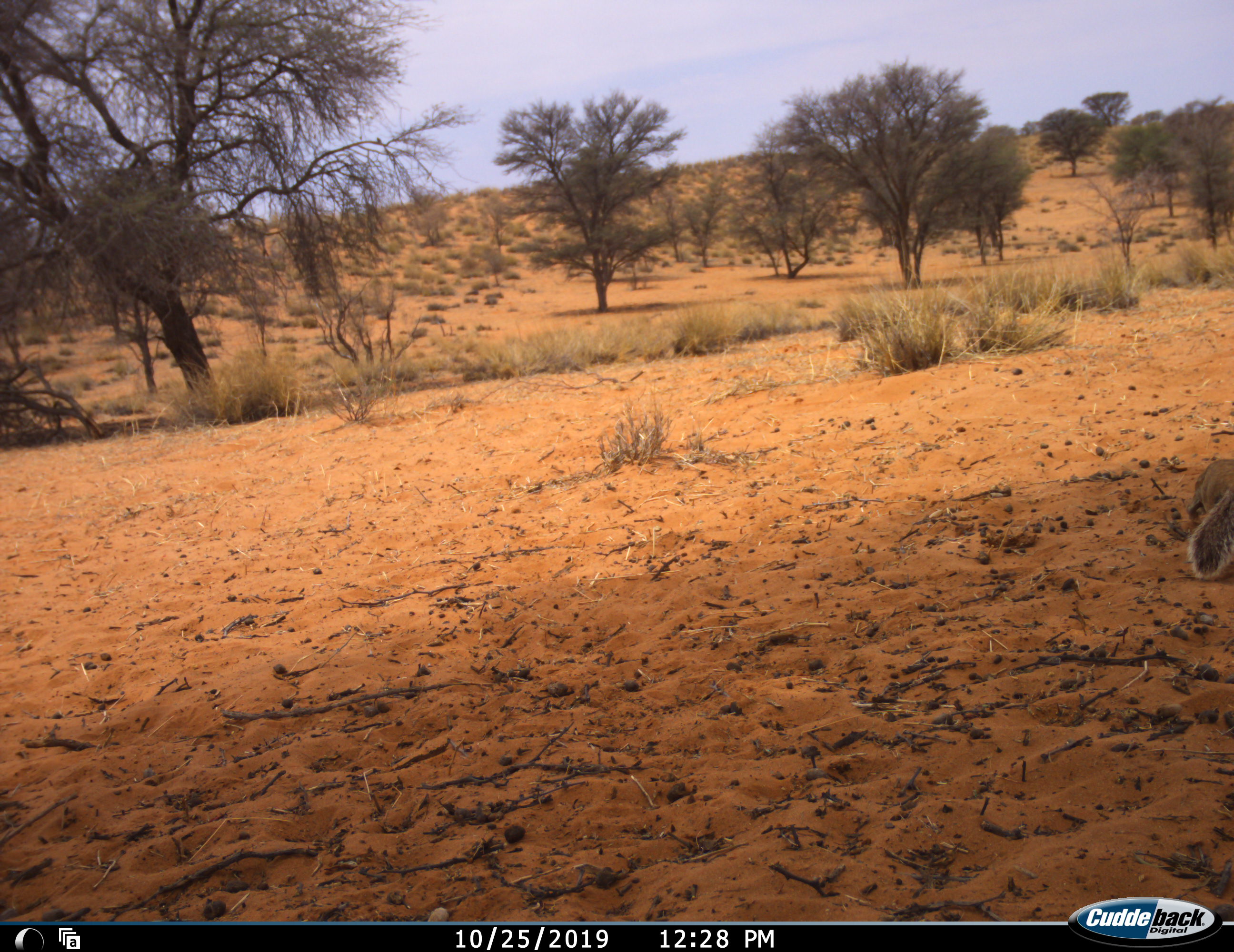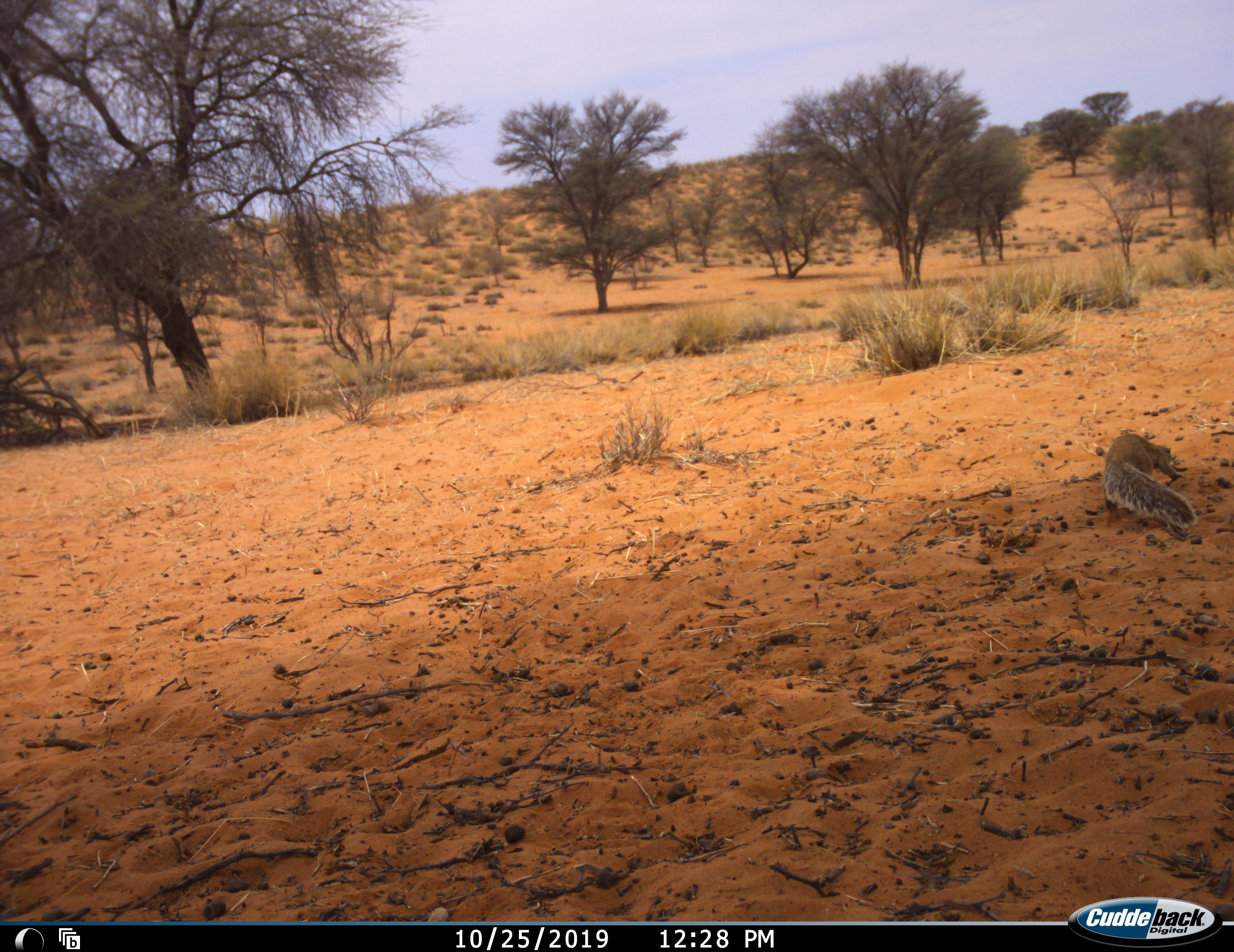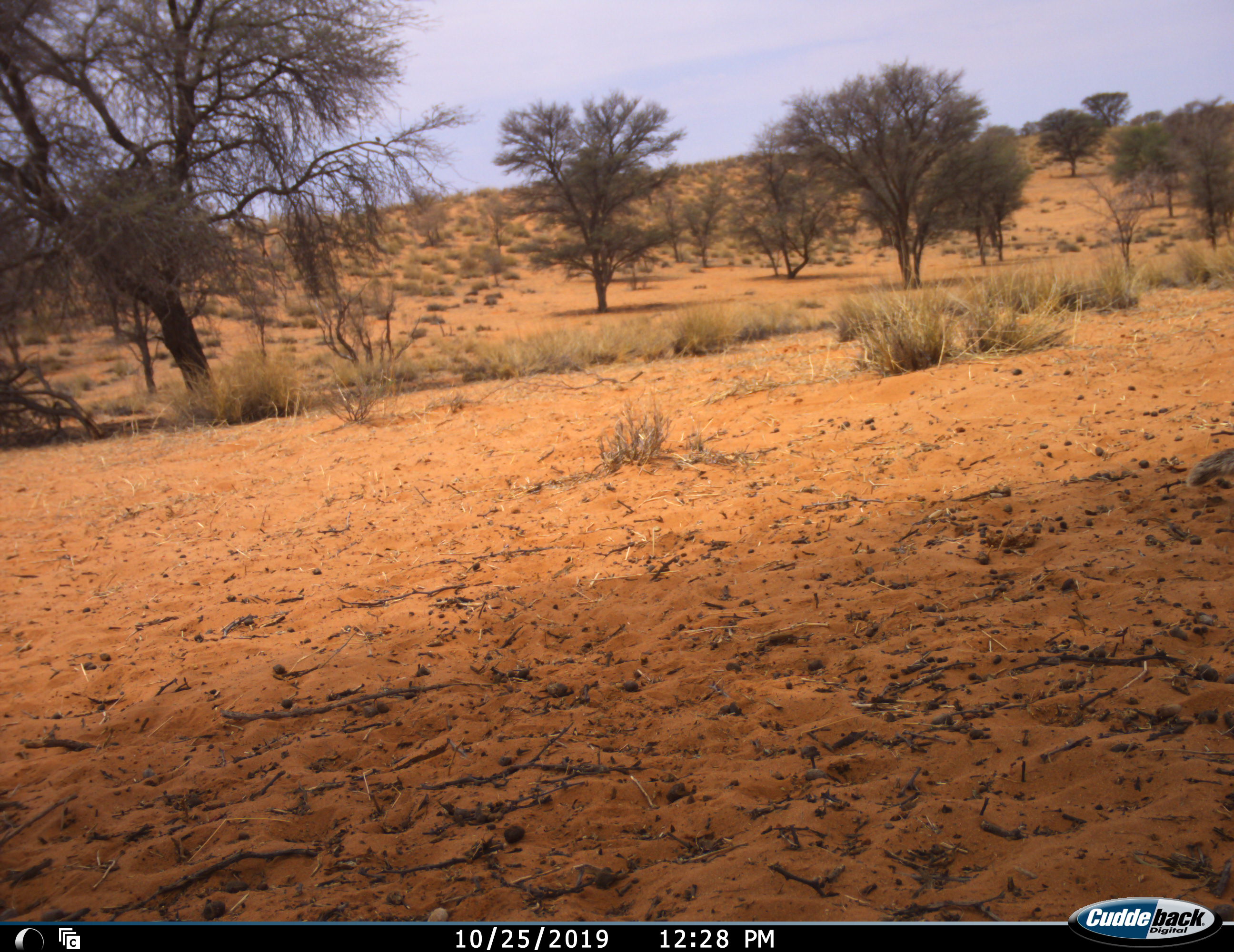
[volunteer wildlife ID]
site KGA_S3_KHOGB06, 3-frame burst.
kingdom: Animalia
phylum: Chordata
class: Mammalia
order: Rodentia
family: Sciuridae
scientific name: Sciuridae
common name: ground squirrel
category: squirrelground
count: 1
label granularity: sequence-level